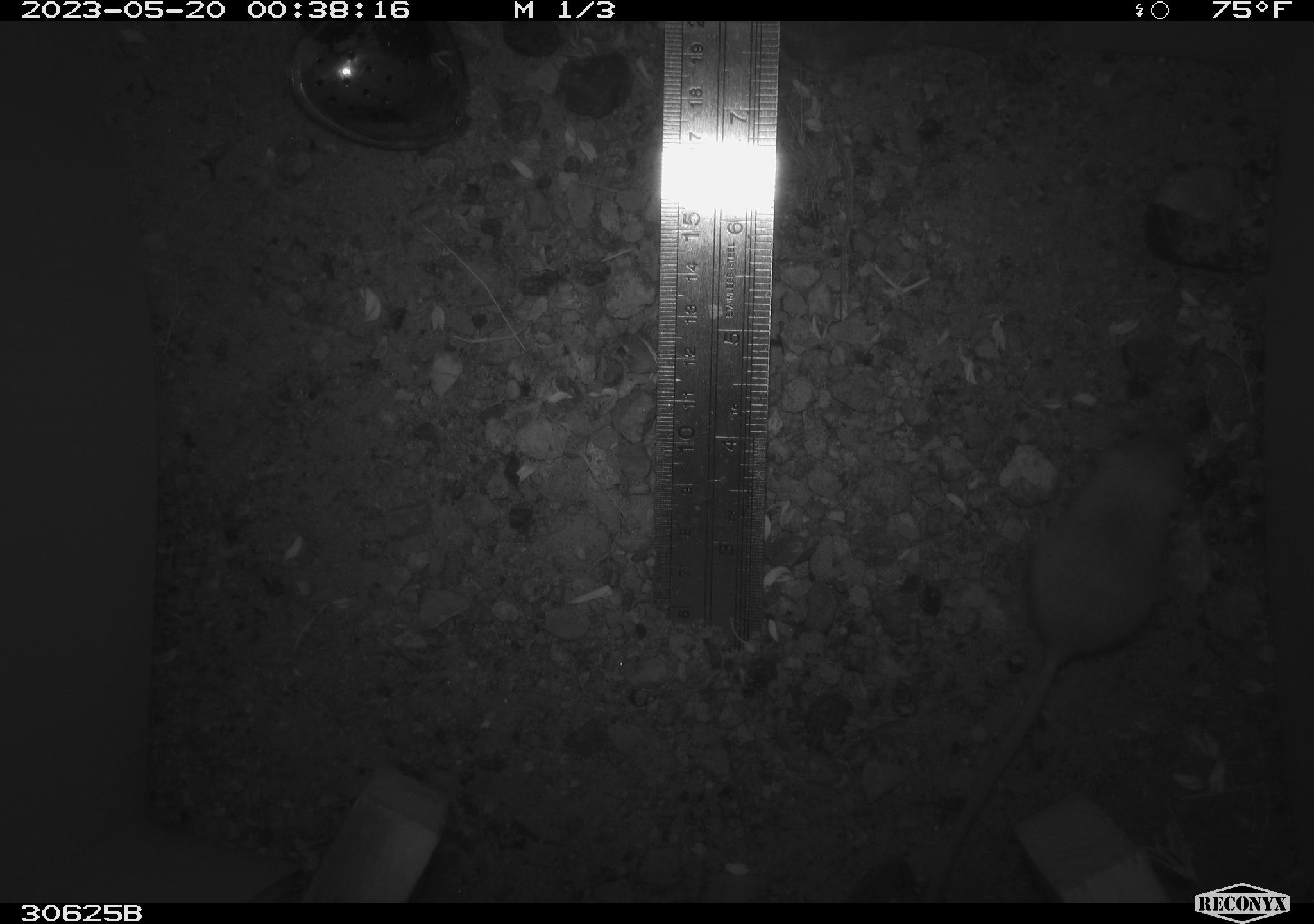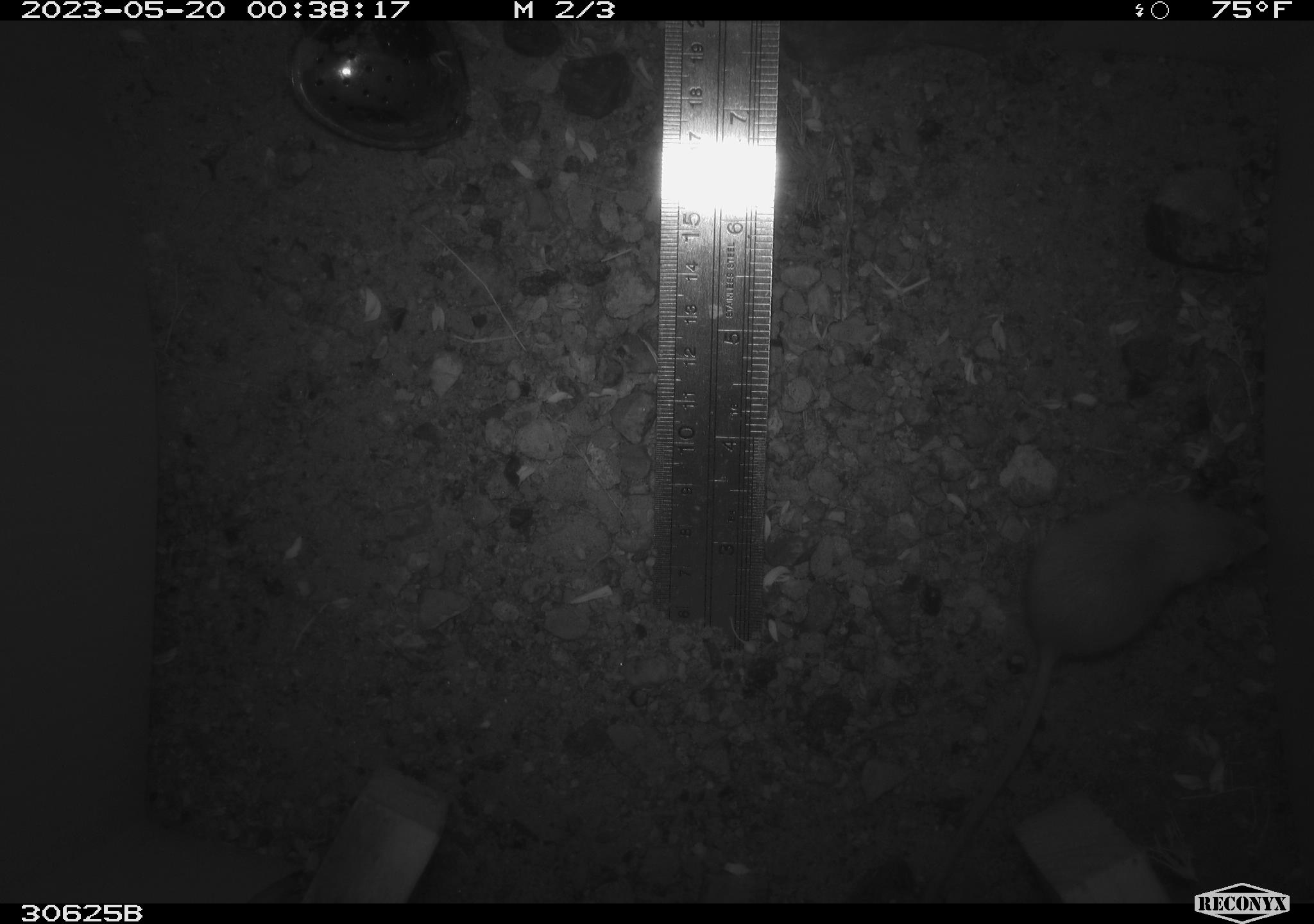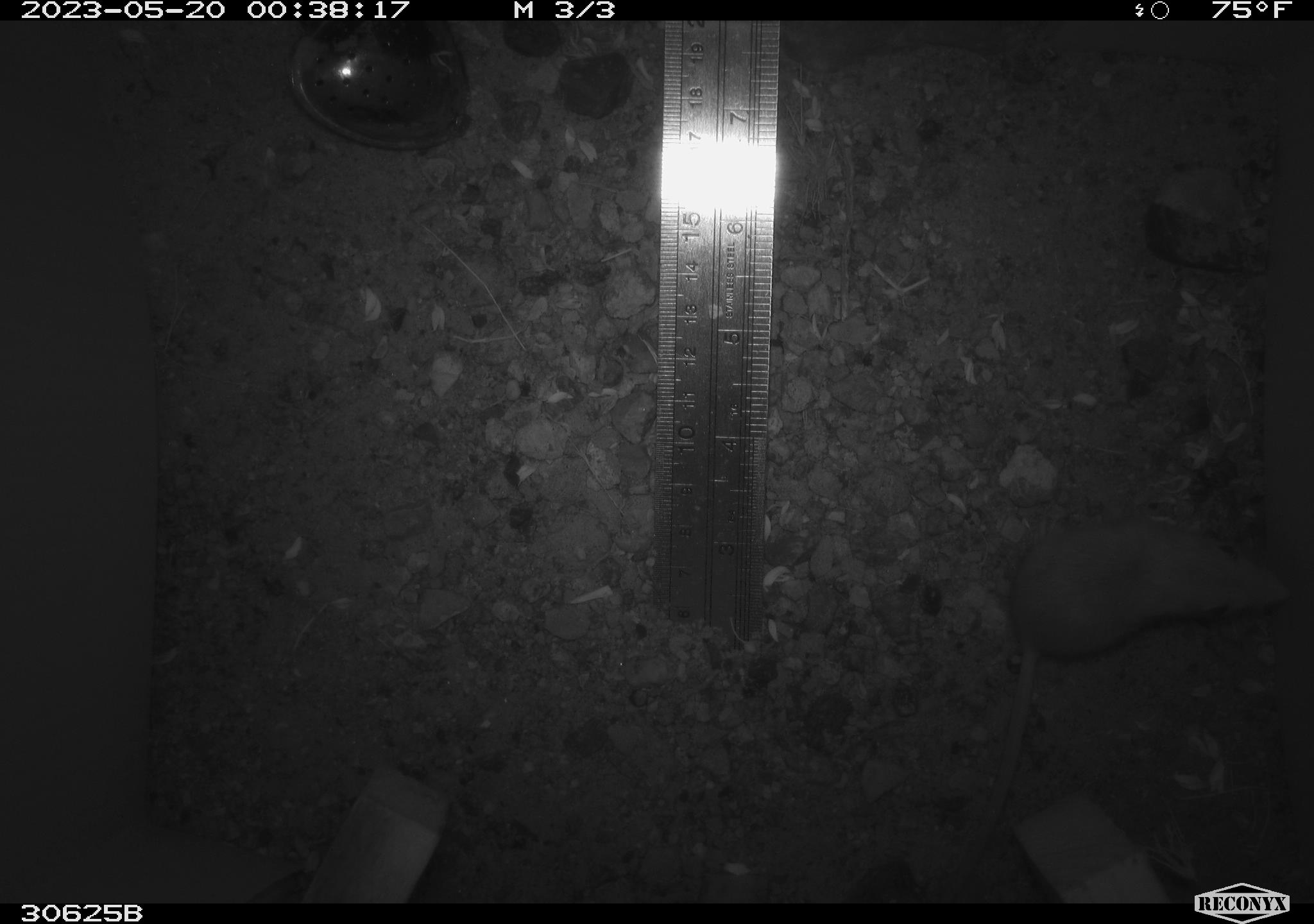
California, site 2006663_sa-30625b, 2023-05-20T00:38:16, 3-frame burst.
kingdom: Animalia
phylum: Chordata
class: Mammalia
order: Rodentia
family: Heteromyidae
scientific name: Heteromyidae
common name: kangaroo rats and pocket mice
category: heteromyidae family